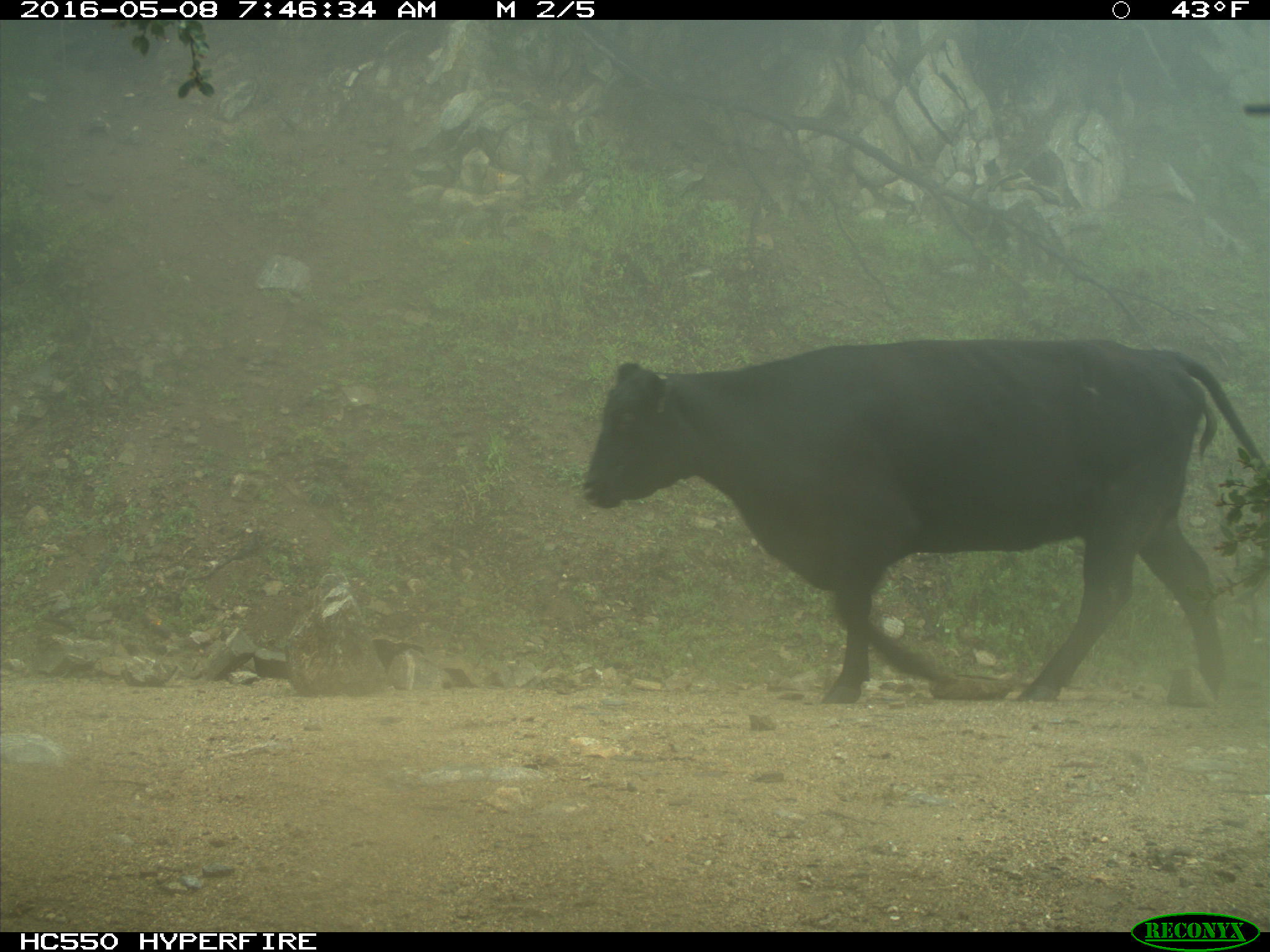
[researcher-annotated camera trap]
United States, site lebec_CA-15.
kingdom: Animalia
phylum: Chordata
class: Mammalia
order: Artiodactyla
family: Bovidae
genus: Bos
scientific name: Bos taurus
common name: domestic cow